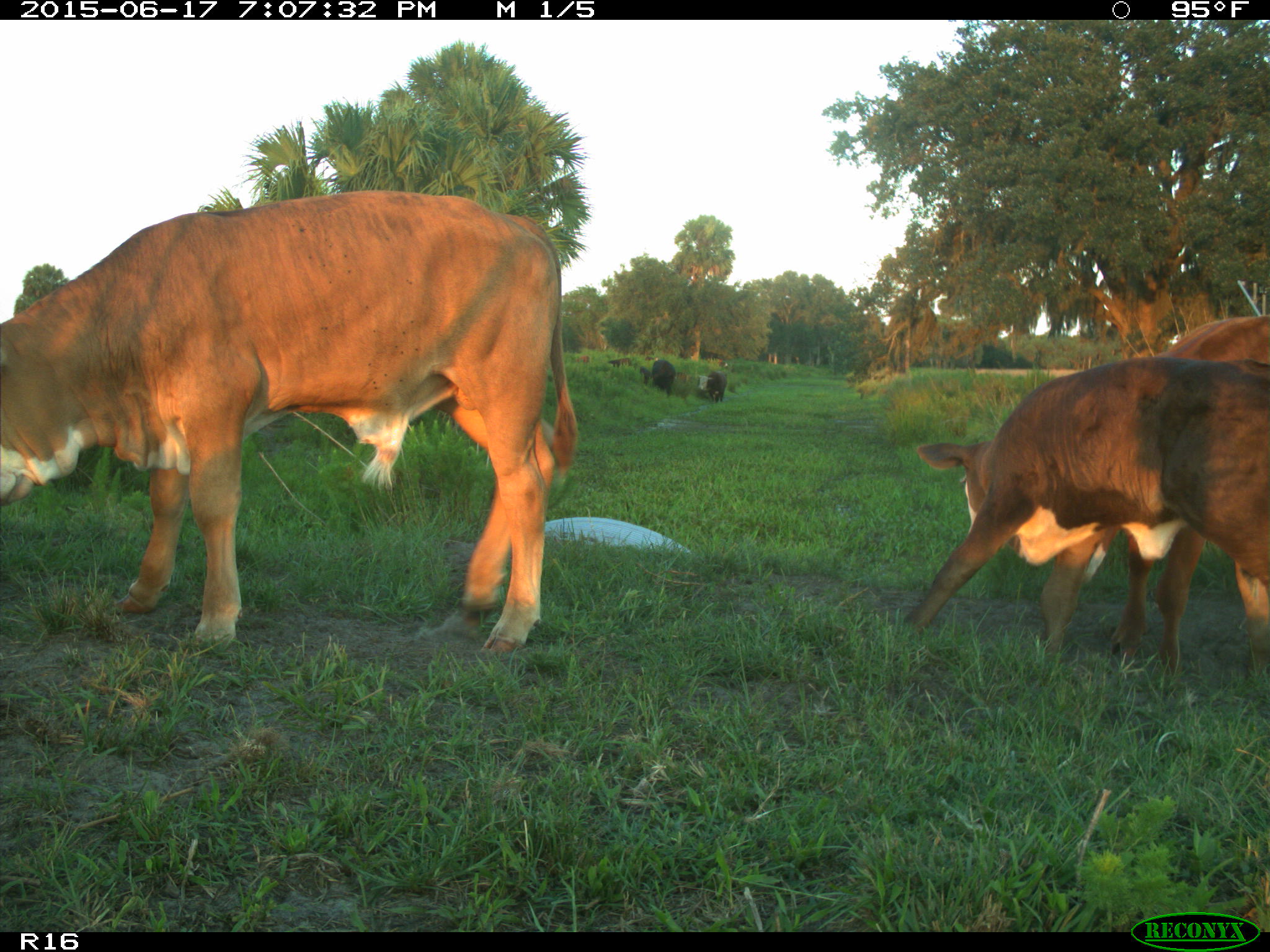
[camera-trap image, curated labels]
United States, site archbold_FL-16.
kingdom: Animalia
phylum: Chordata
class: Mammalia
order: Artiodactyla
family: Bovidae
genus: Bos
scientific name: Bos taurus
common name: domestic cow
Bos taurus (domestic cow).